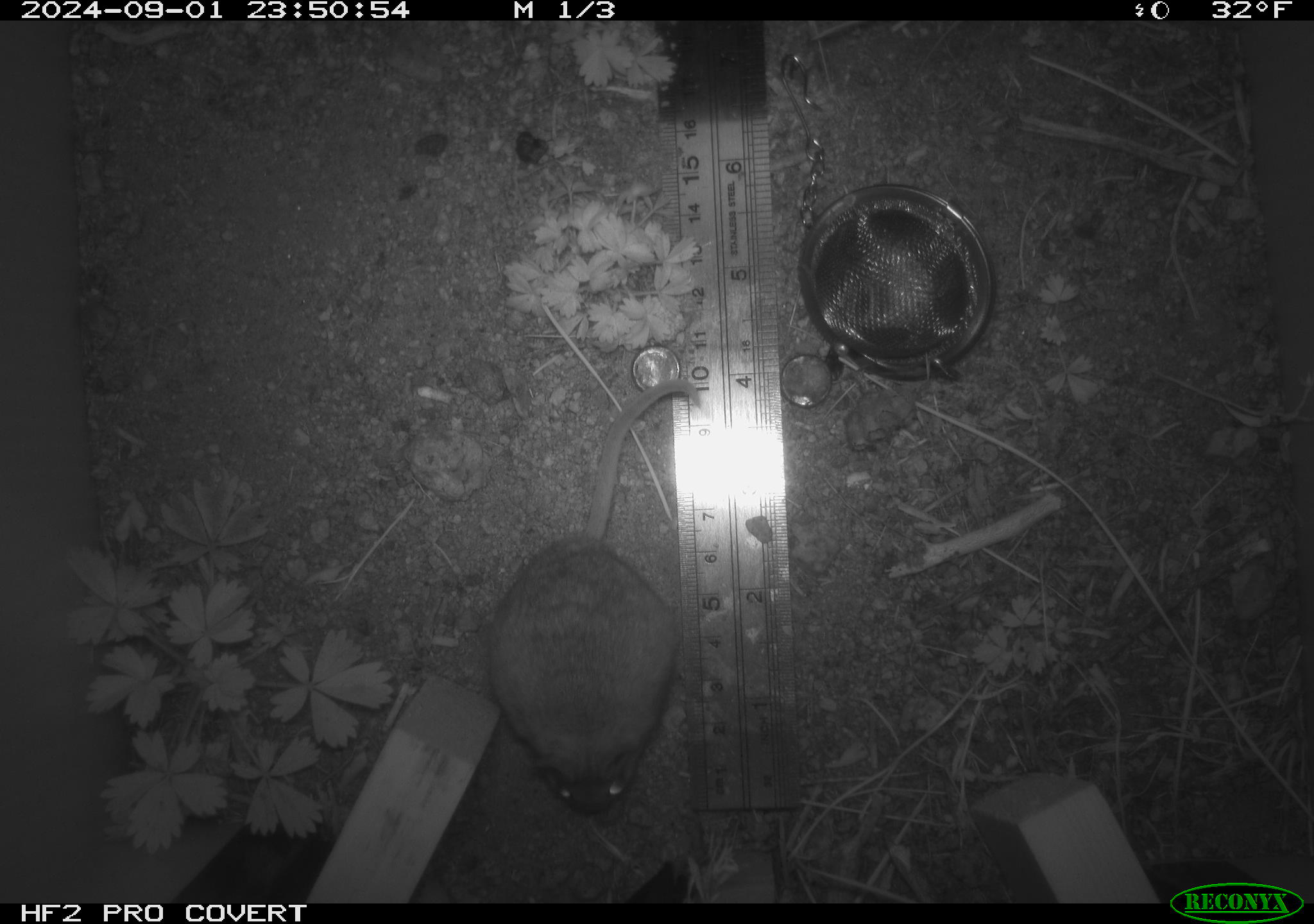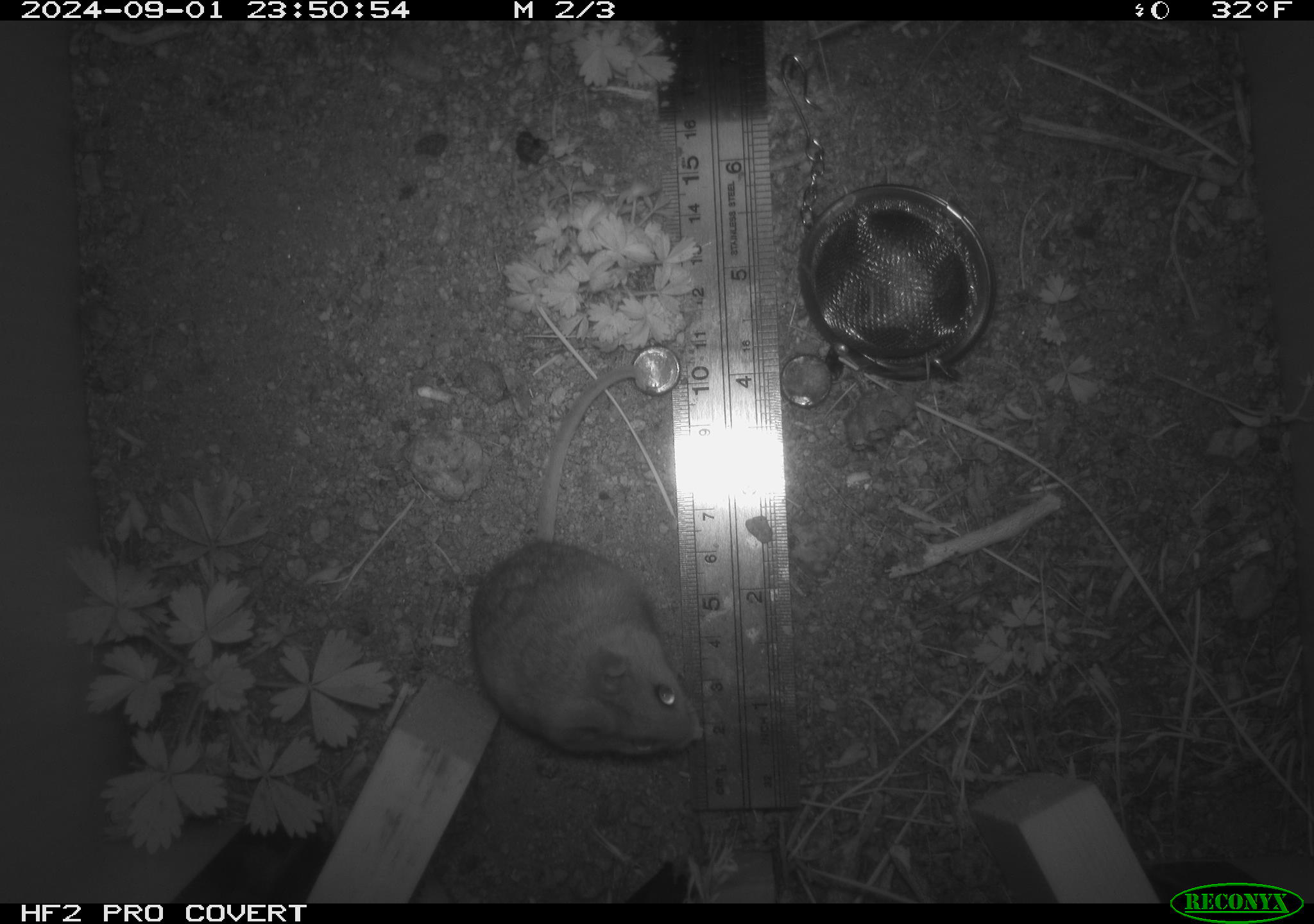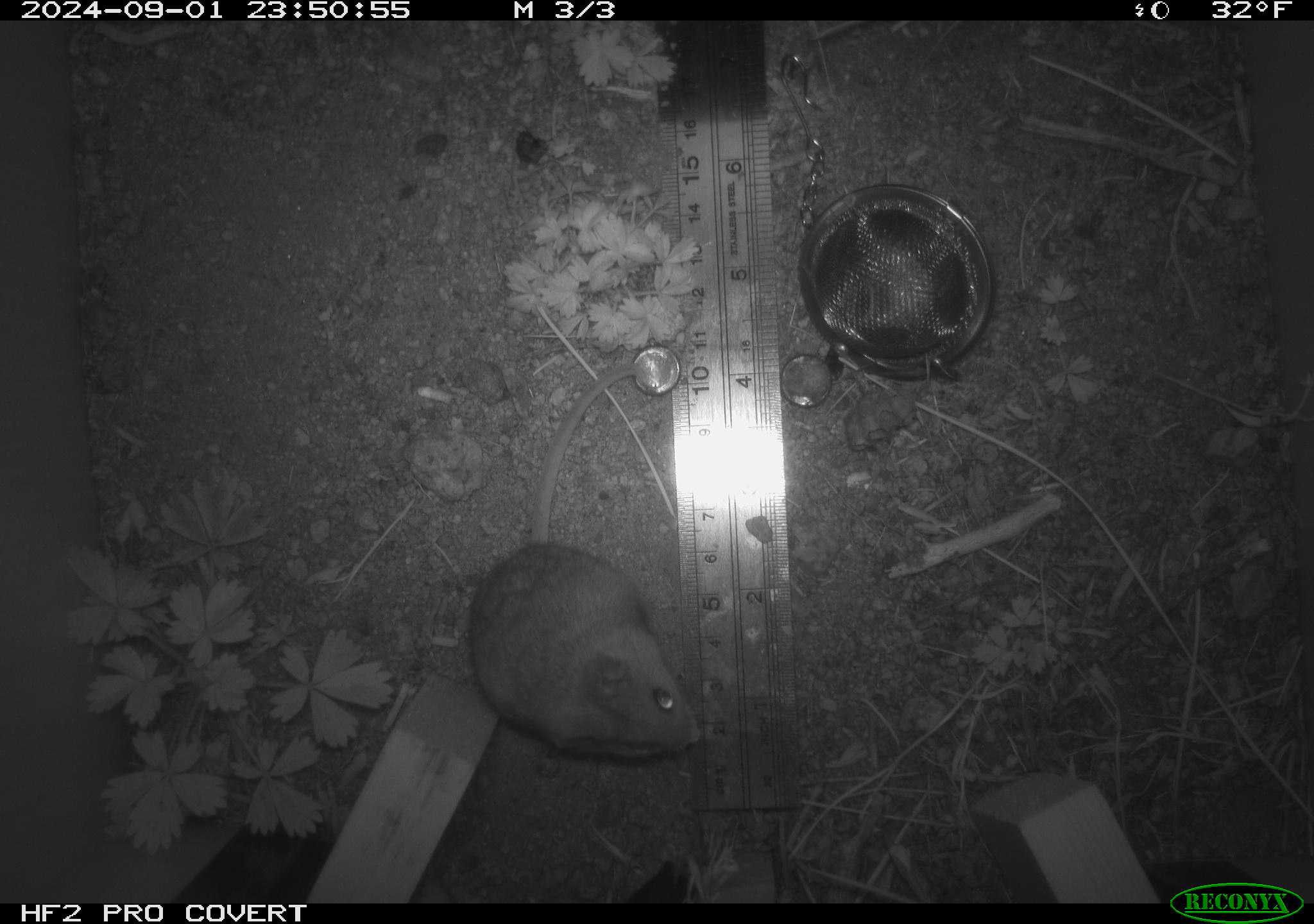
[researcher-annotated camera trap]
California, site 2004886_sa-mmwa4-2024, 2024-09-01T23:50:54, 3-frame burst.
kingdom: Animalia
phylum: Chordata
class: Mammalia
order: Rodentia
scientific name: Rodentia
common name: mouse species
Mouse species (Rodentia).